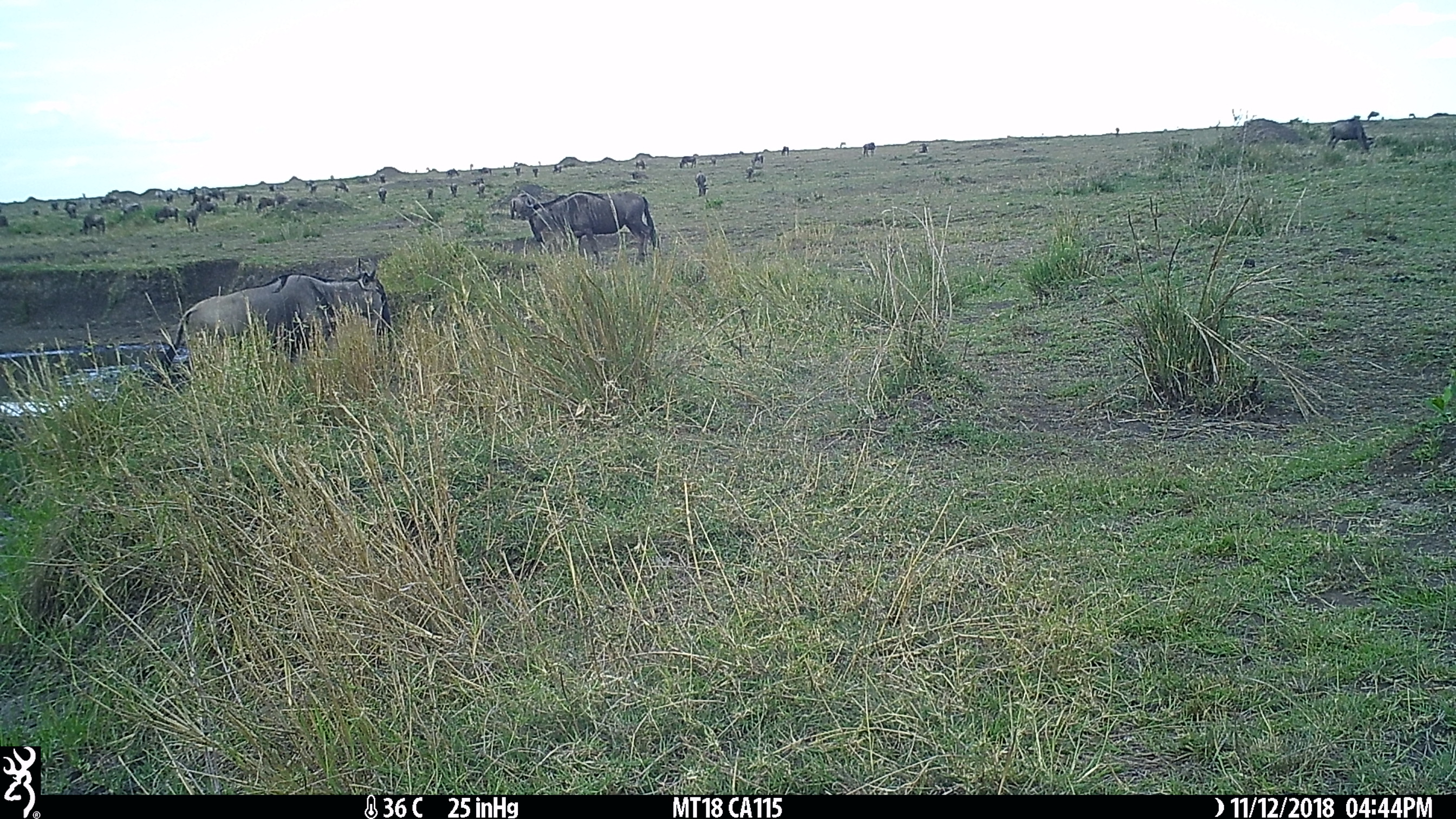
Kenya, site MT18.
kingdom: Animalia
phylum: Chordata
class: Mammalia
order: Artiodactyla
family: Bovidae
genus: Connochaetes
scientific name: Connochaetes taurinus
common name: blue wildebeest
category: wildebeest